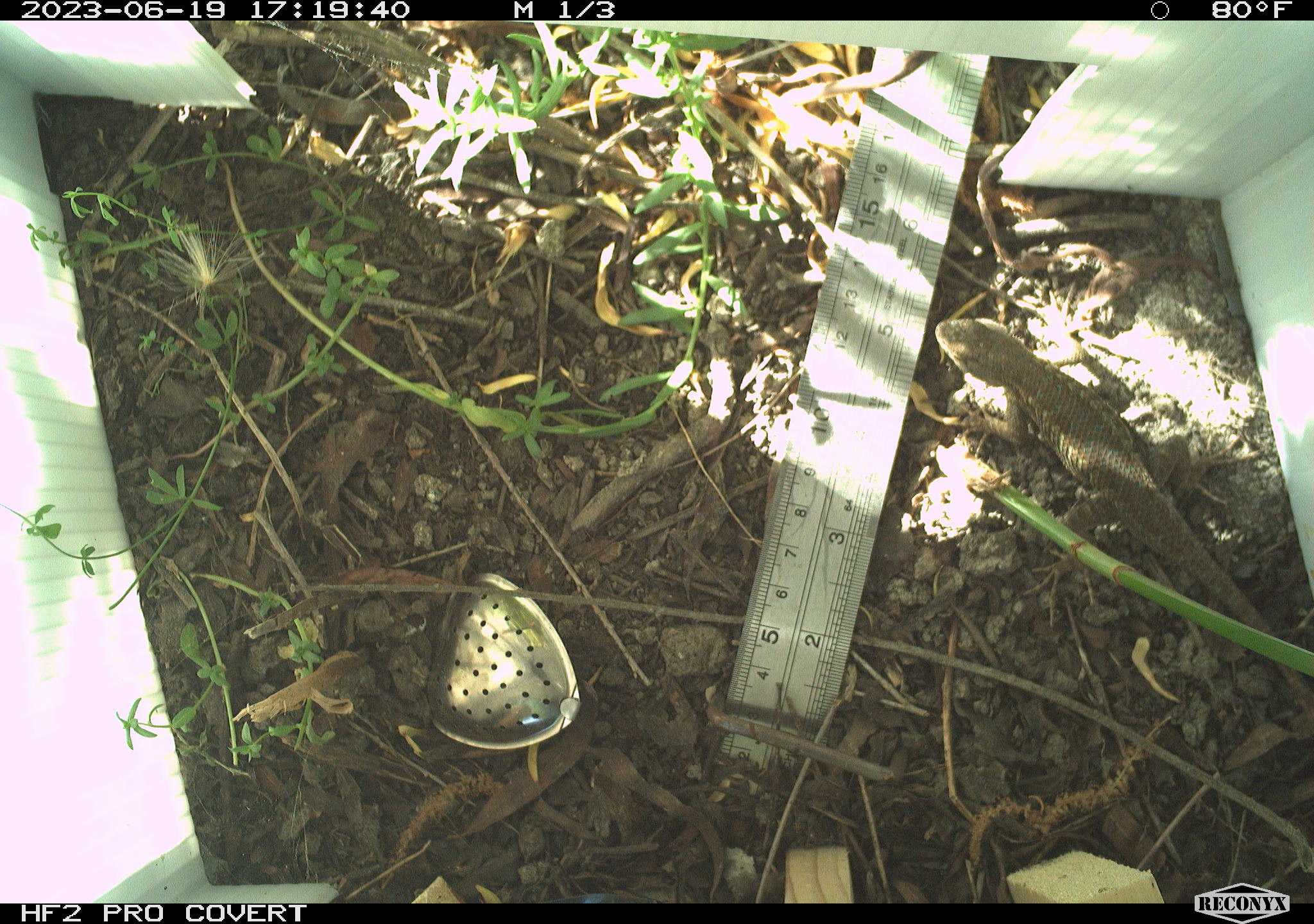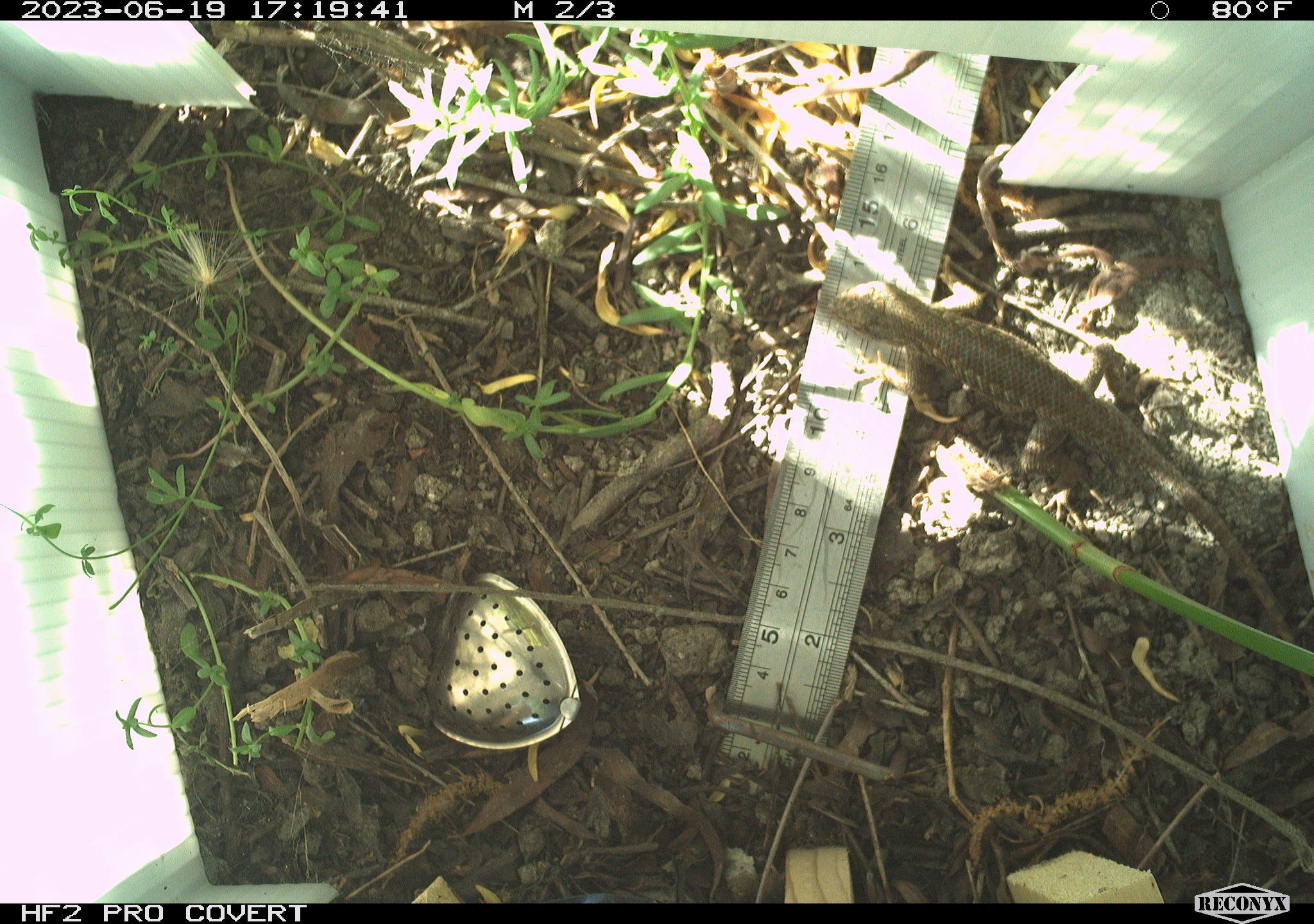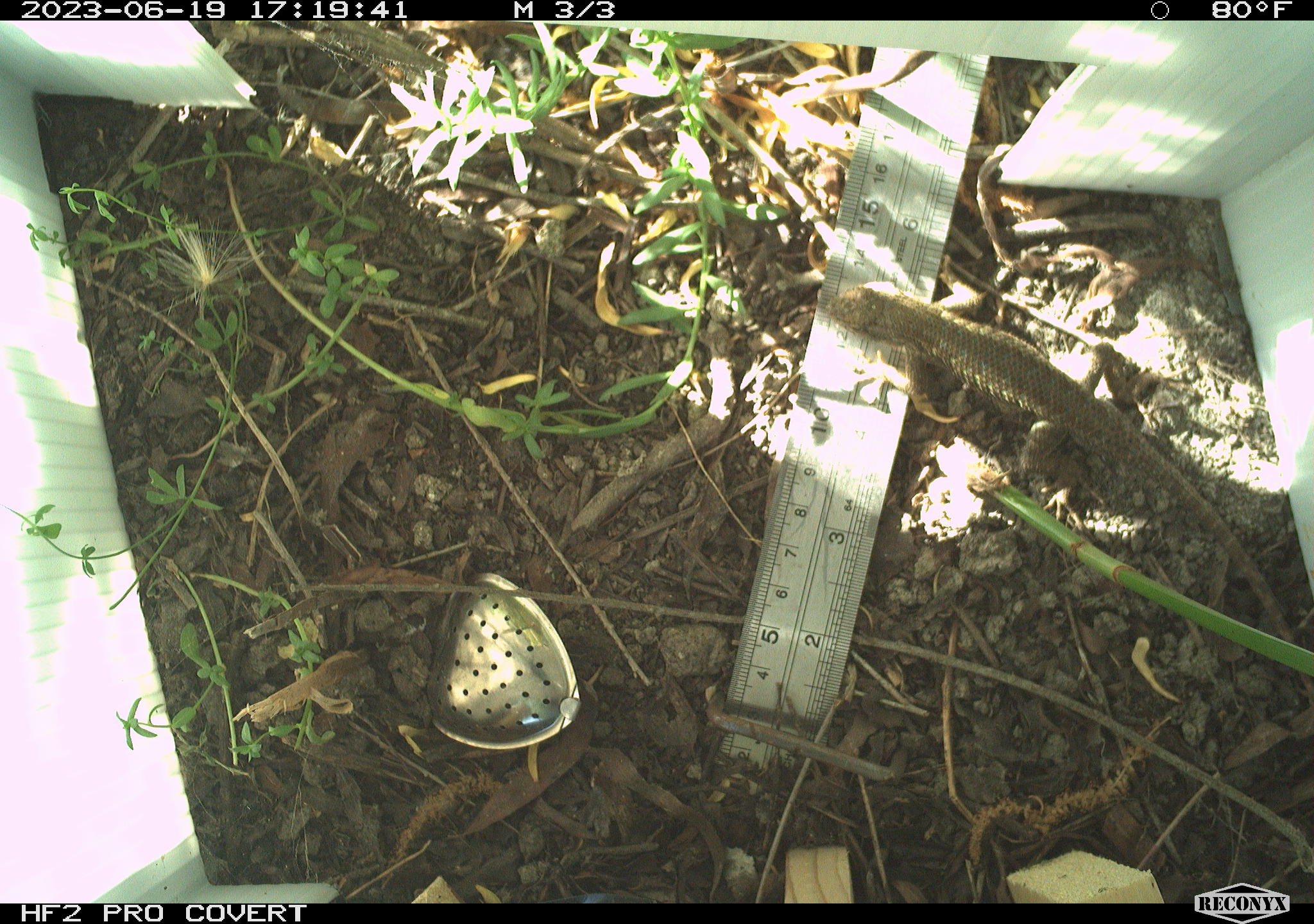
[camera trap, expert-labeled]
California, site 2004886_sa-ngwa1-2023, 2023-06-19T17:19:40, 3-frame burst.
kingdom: Animalia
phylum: Chordata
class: Reptilia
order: Squamata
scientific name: Squamata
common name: lizards and snakes